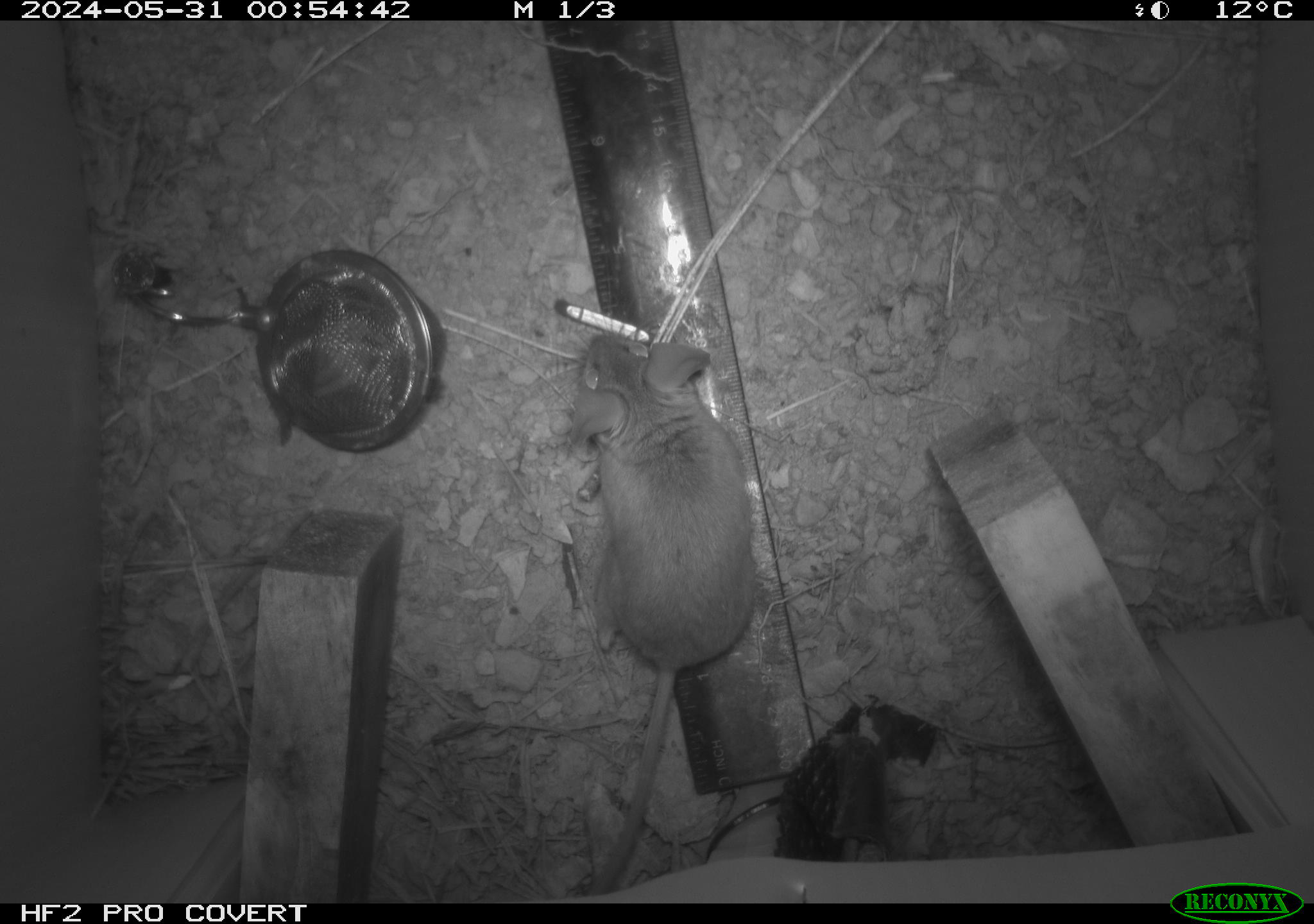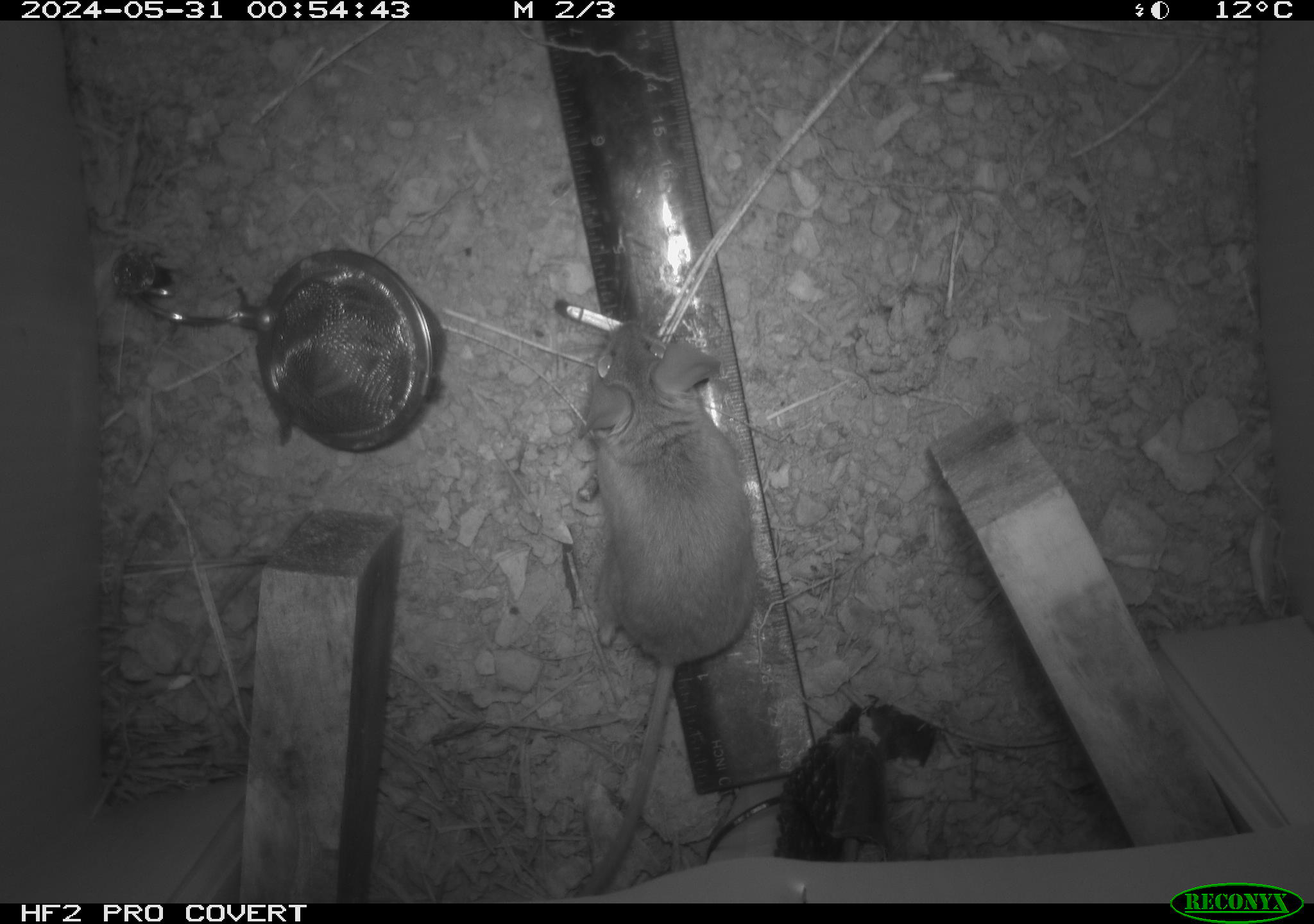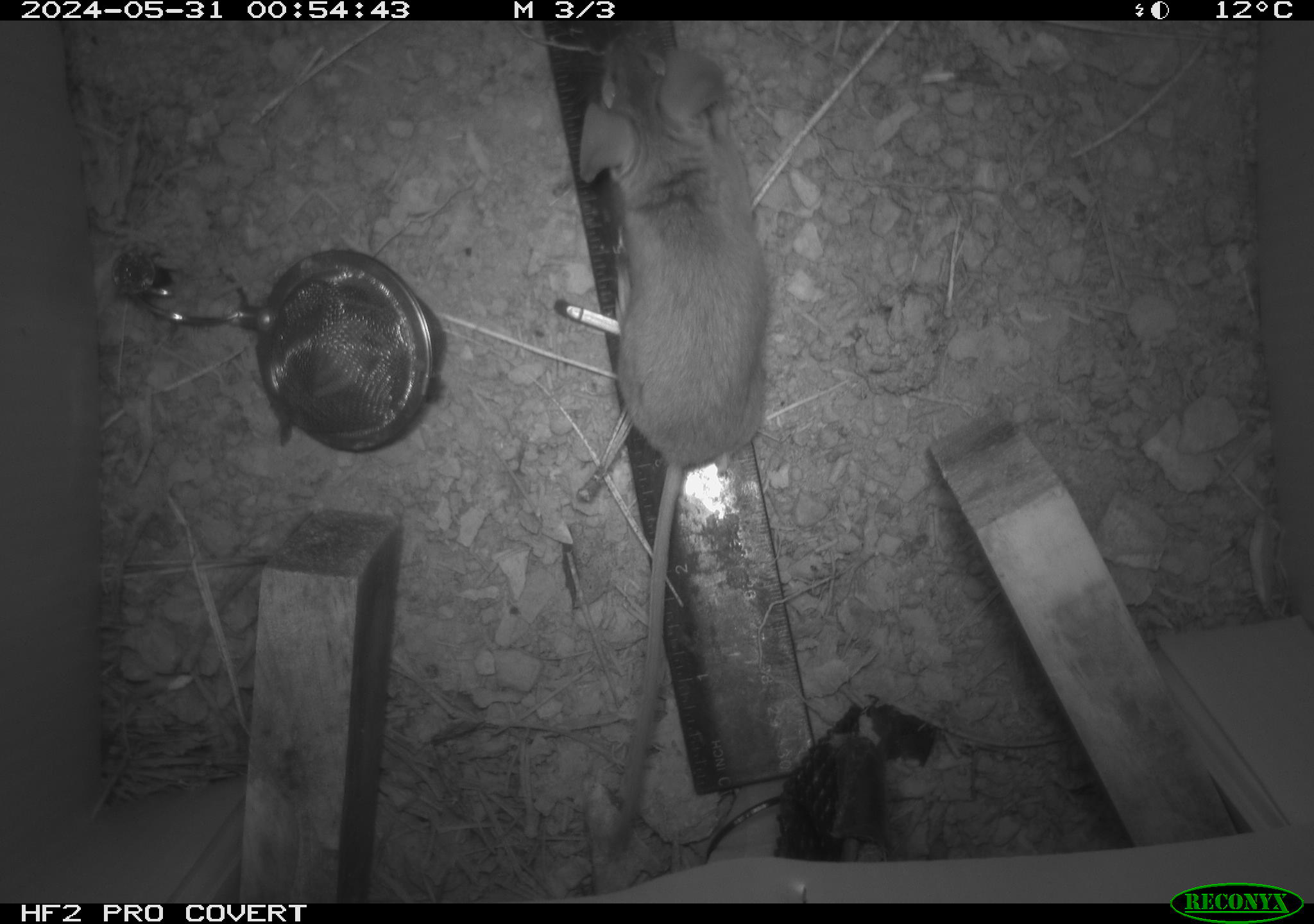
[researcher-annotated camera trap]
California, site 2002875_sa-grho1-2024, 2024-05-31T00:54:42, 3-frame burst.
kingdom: Animalia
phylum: Chordata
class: Mammalia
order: Rodentia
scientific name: Rodentia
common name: mouse species